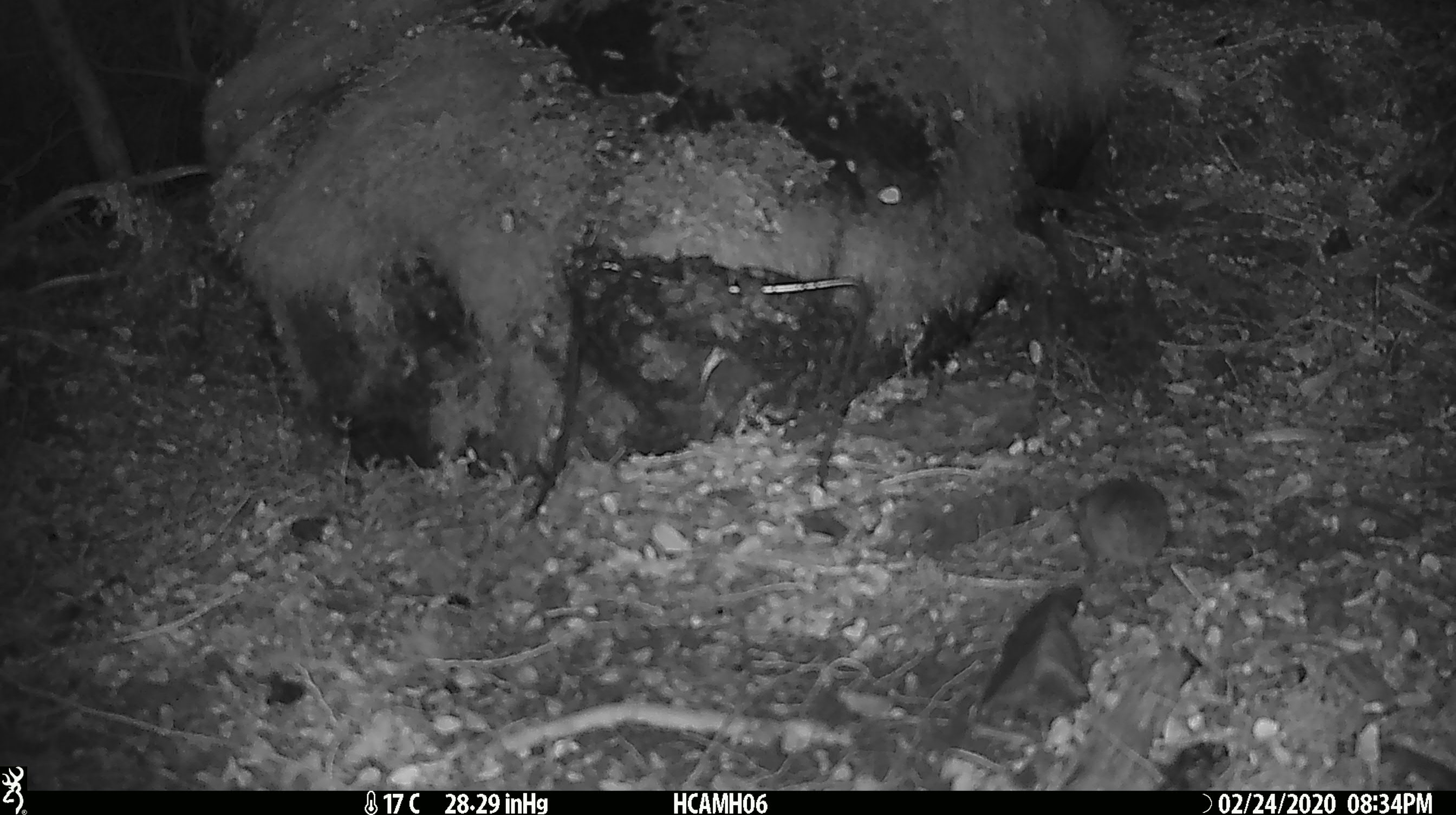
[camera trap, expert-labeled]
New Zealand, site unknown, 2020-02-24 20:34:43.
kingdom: Animalia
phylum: Chordata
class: Mammalia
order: Rodentia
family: Muridae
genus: Mus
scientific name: Mus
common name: mouse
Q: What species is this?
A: Mouse (Mus).